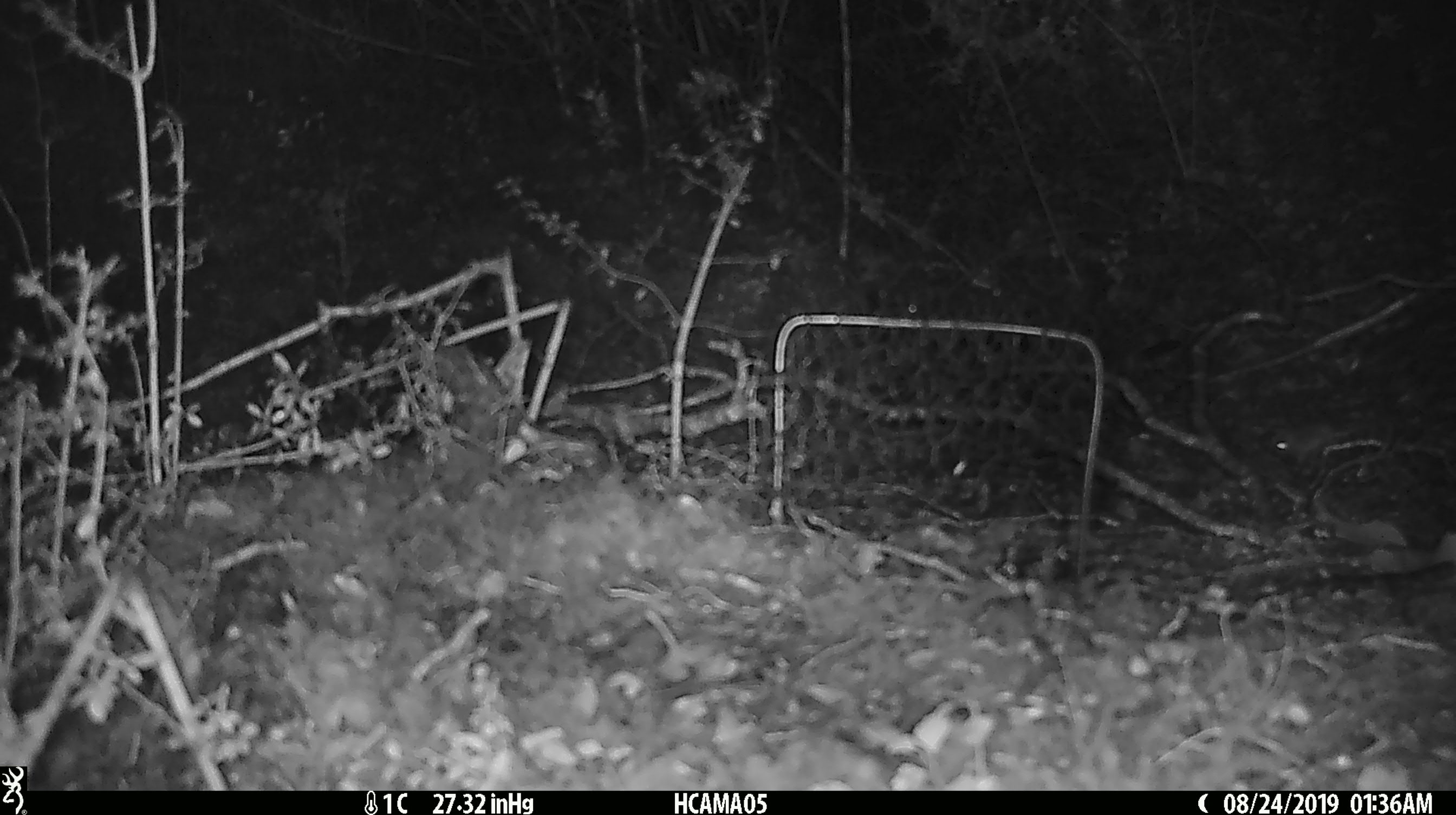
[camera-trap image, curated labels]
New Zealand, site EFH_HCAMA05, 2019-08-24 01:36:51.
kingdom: Animalia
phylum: Chordata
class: Mammalia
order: Rodentia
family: Muridae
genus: Mus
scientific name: Mus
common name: mouse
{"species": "mouse (Mus)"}